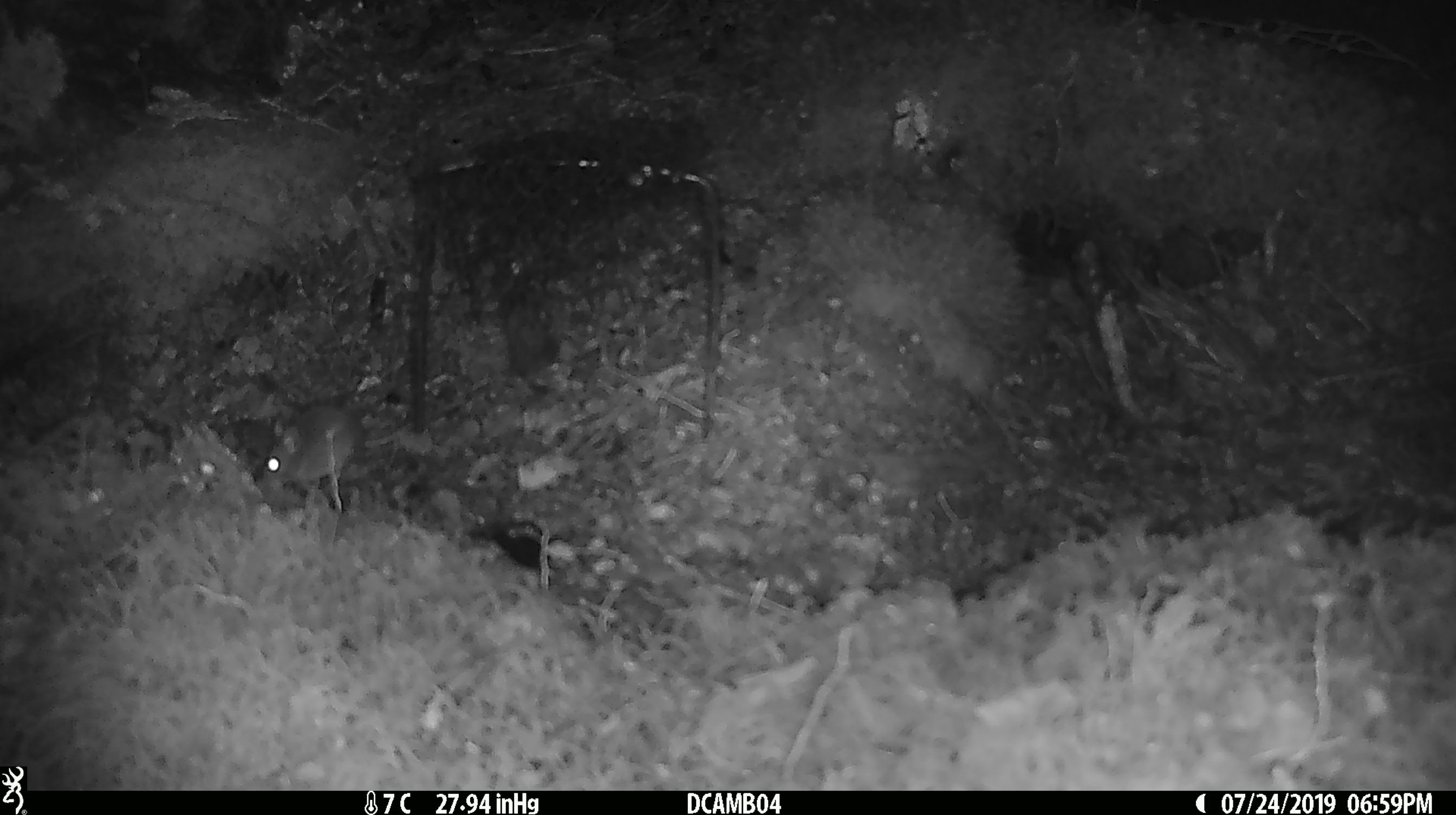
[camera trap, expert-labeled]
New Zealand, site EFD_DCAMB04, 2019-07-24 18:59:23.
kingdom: Animalia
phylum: Chordata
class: Mammalia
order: Rodentia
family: Muridae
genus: Mus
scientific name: Mus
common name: mouse